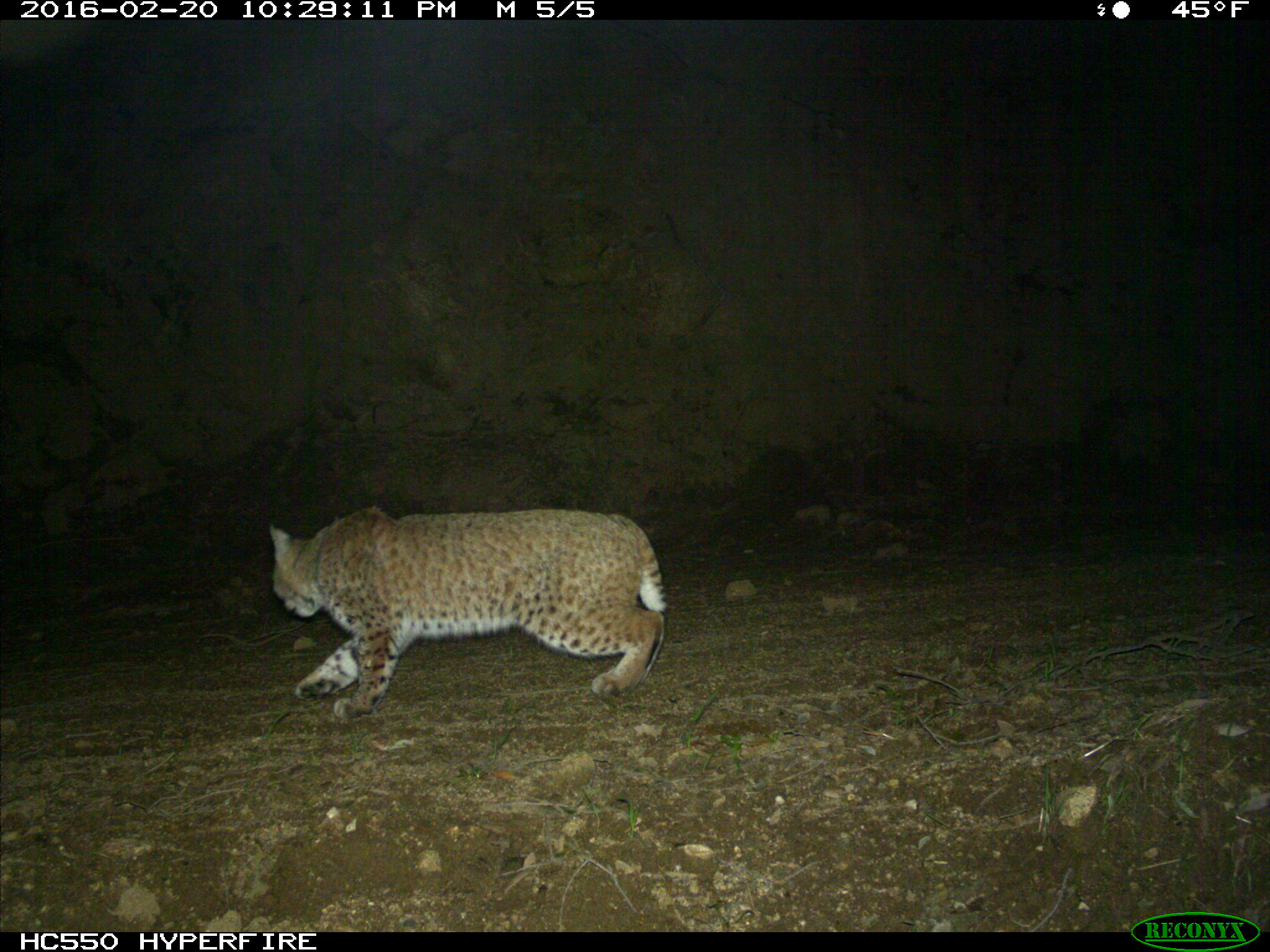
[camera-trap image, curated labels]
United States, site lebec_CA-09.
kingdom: Animalia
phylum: Chordata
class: Mammalia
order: Carnivora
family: Felidae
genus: Lynx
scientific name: Lynx rufus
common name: bobcat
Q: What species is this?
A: Lynx rufus (bobcat).